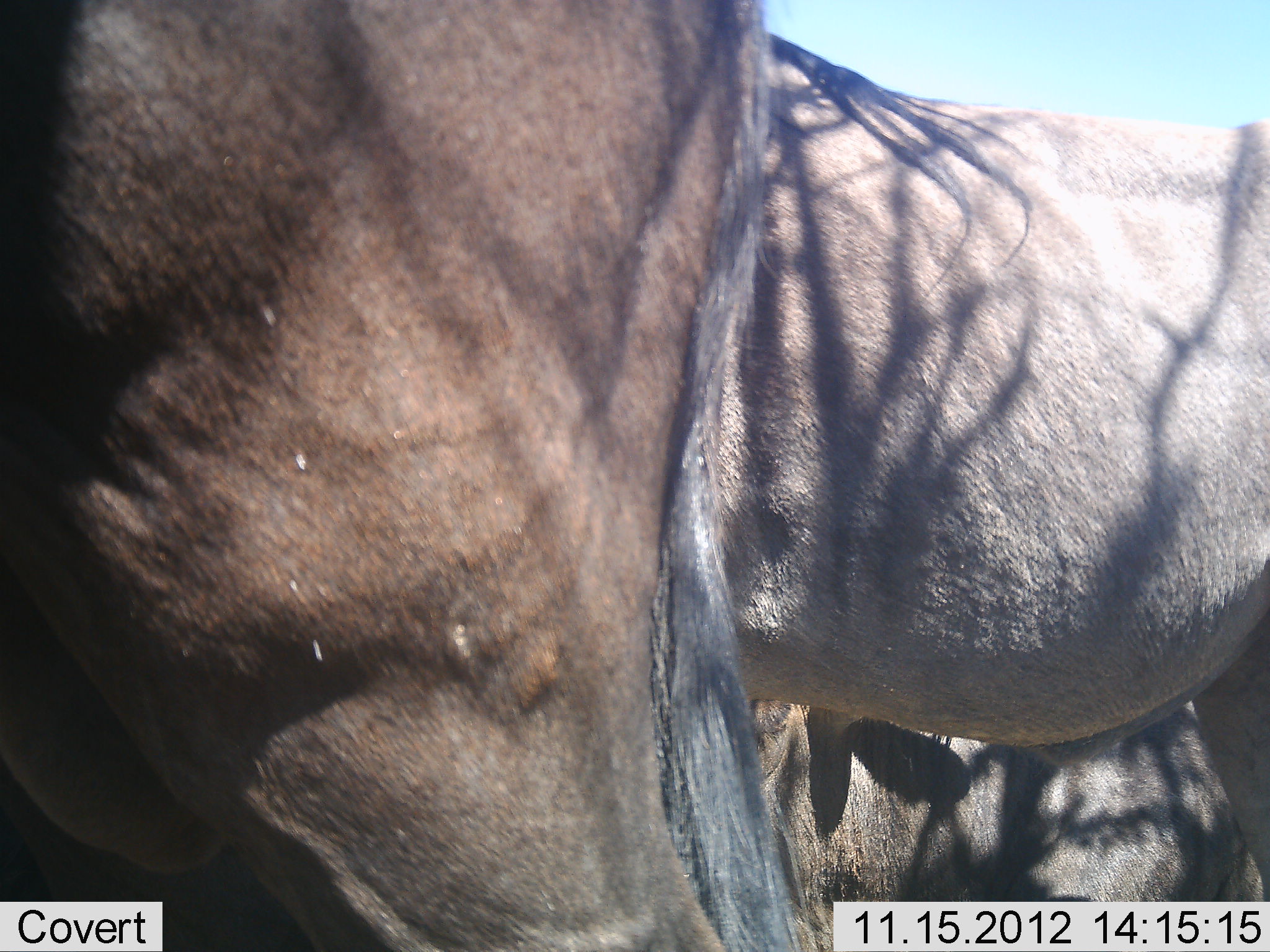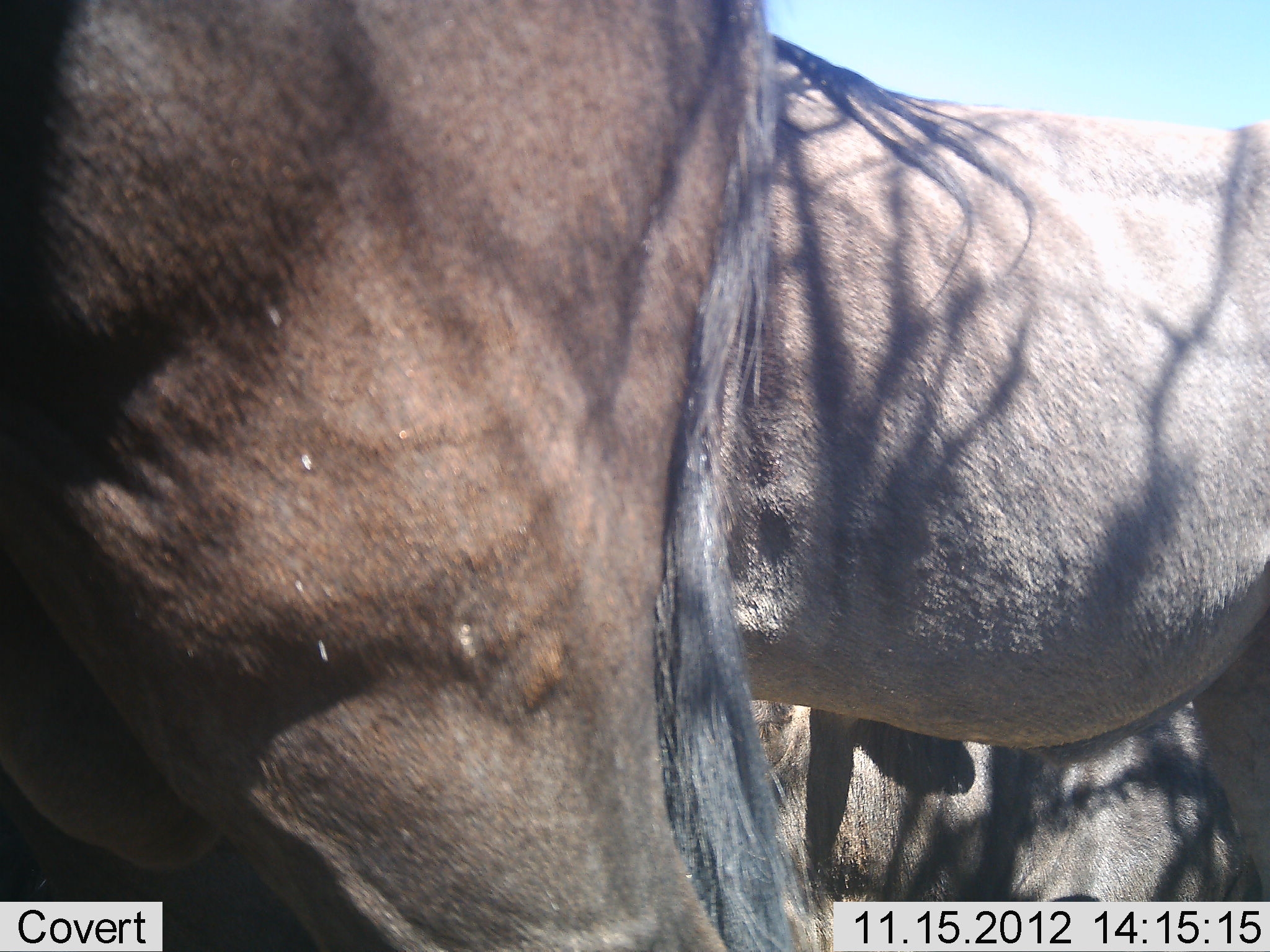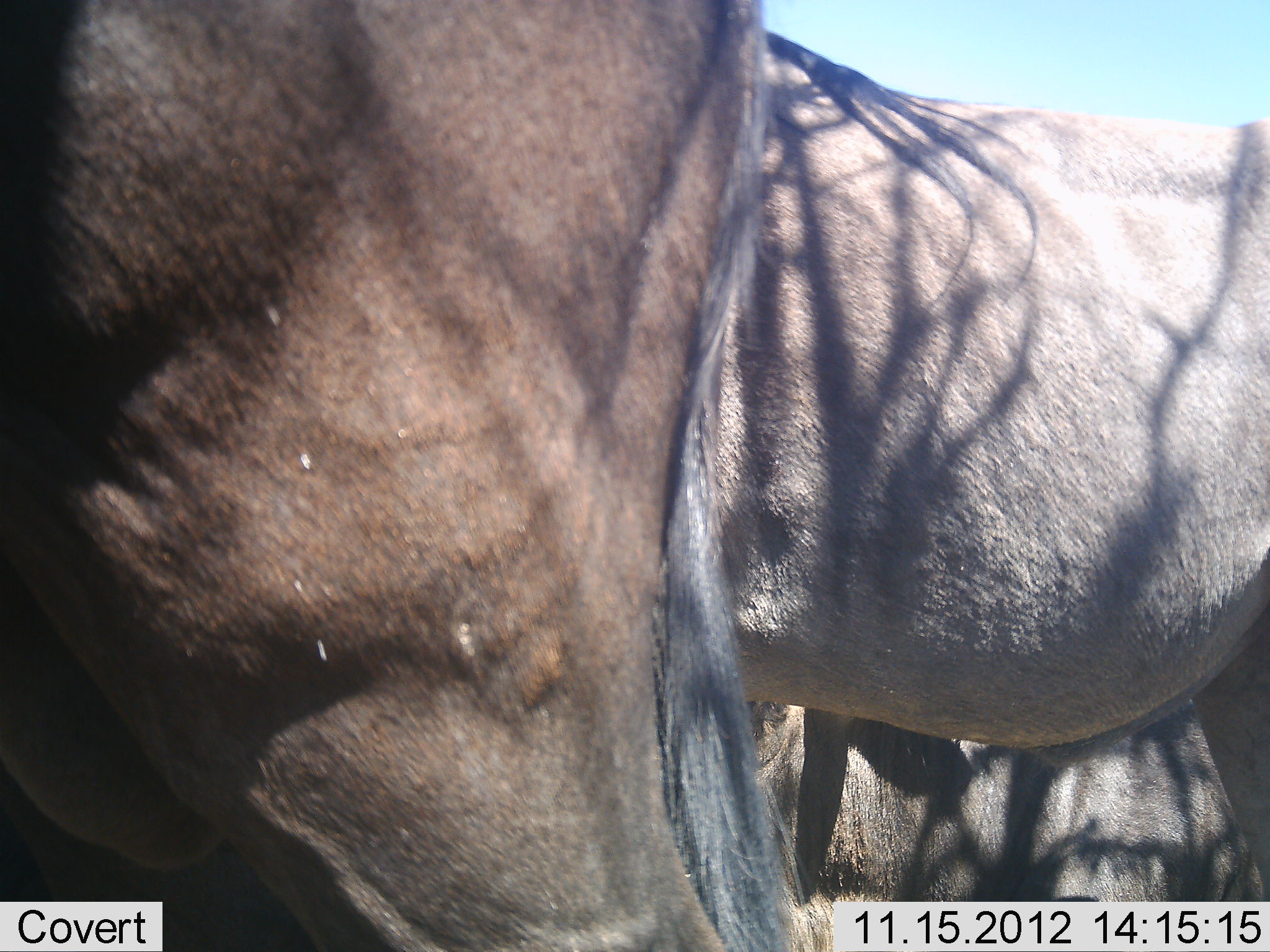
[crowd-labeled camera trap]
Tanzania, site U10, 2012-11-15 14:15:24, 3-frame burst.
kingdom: Animalia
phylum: Chordata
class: Mammalia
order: Artiodactyla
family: Bovidae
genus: Connochaetes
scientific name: Connochaetes taurinus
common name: blue wildebeest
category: wildebeest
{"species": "wildebeest (blue wildebeest) (Connochaetes taurinus)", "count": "3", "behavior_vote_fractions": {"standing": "100%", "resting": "30%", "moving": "0%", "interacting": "0%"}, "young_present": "0%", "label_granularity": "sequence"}